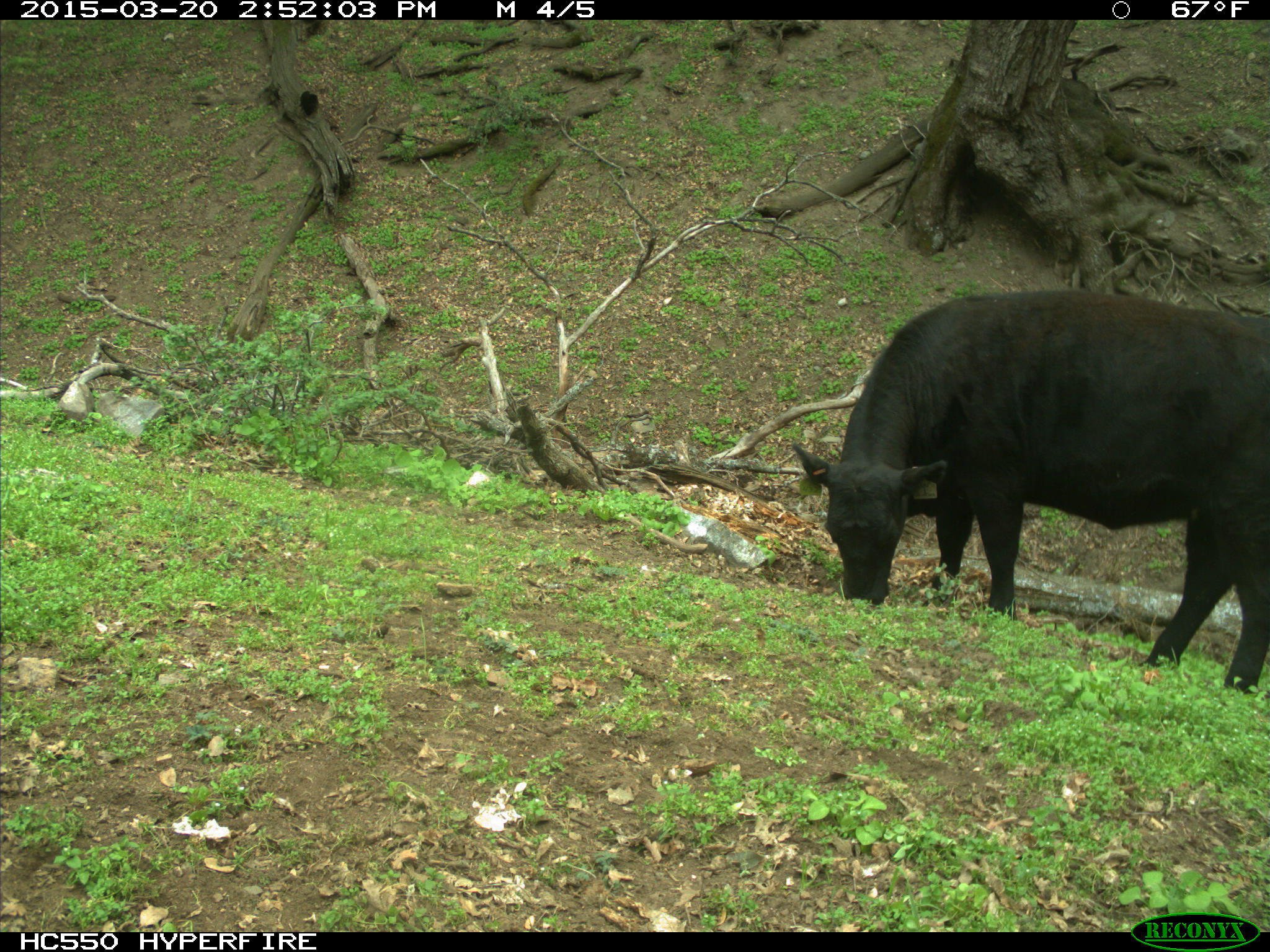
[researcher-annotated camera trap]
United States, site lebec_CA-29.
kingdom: Animalia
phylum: Chordata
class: Mammalia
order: Artiodactyla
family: Bovidae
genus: Bos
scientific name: Bos taurus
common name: domestic cow